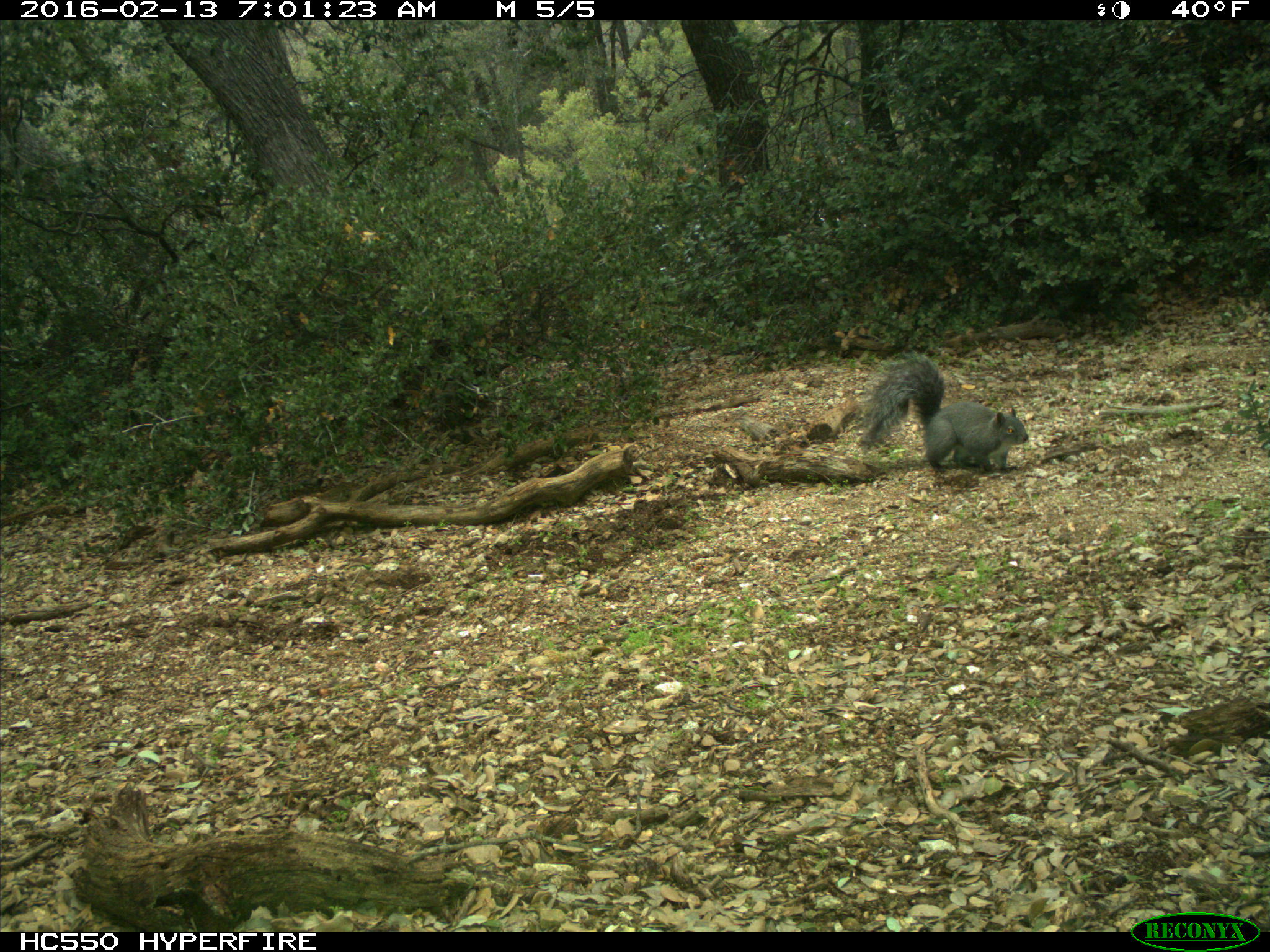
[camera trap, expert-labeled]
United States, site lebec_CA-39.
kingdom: Animalia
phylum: Chordata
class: Mammalia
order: Rodentia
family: Sciuridae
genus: Sciurus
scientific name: Sciurus carolinensis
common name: eastern gray squirrel